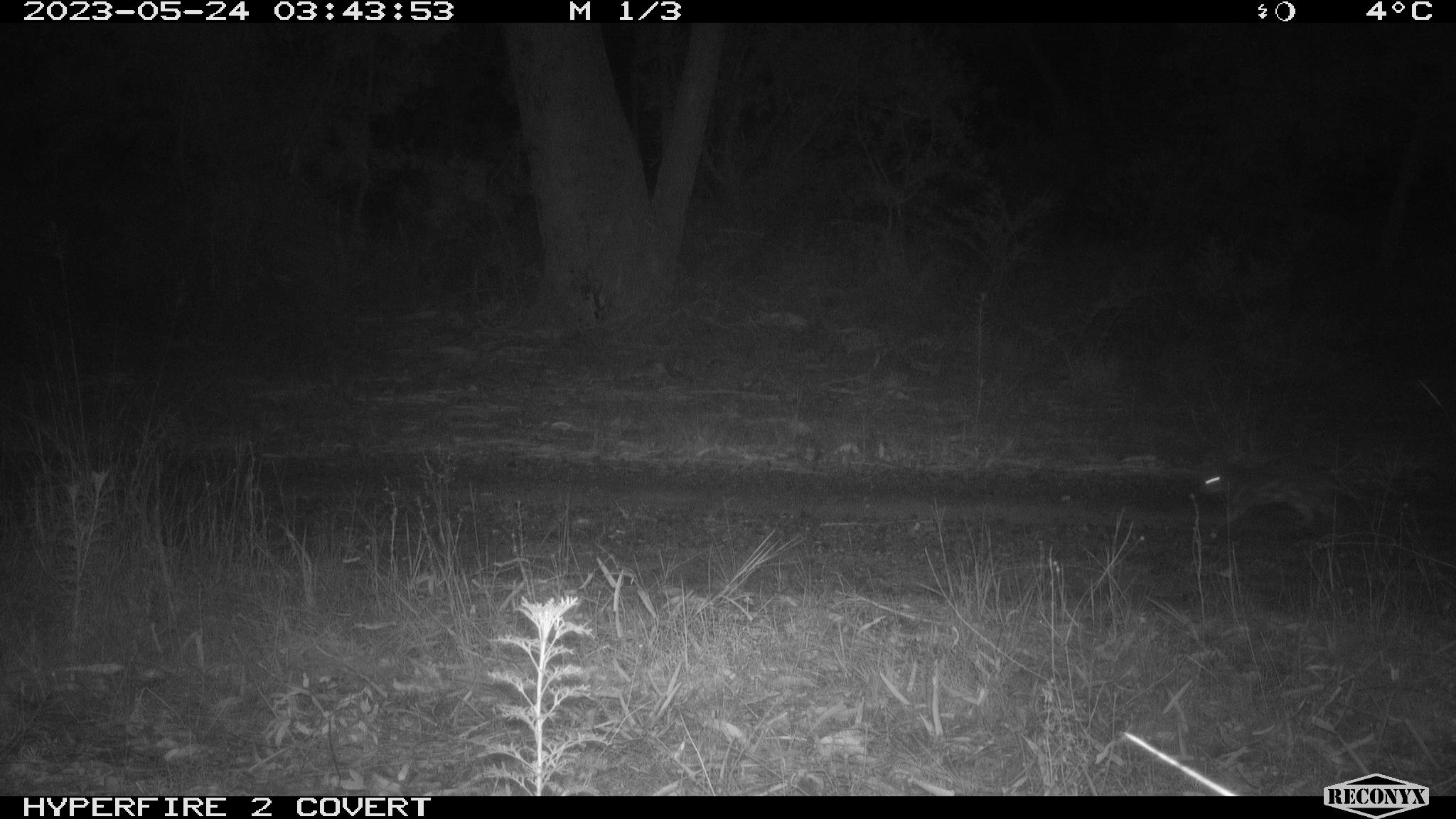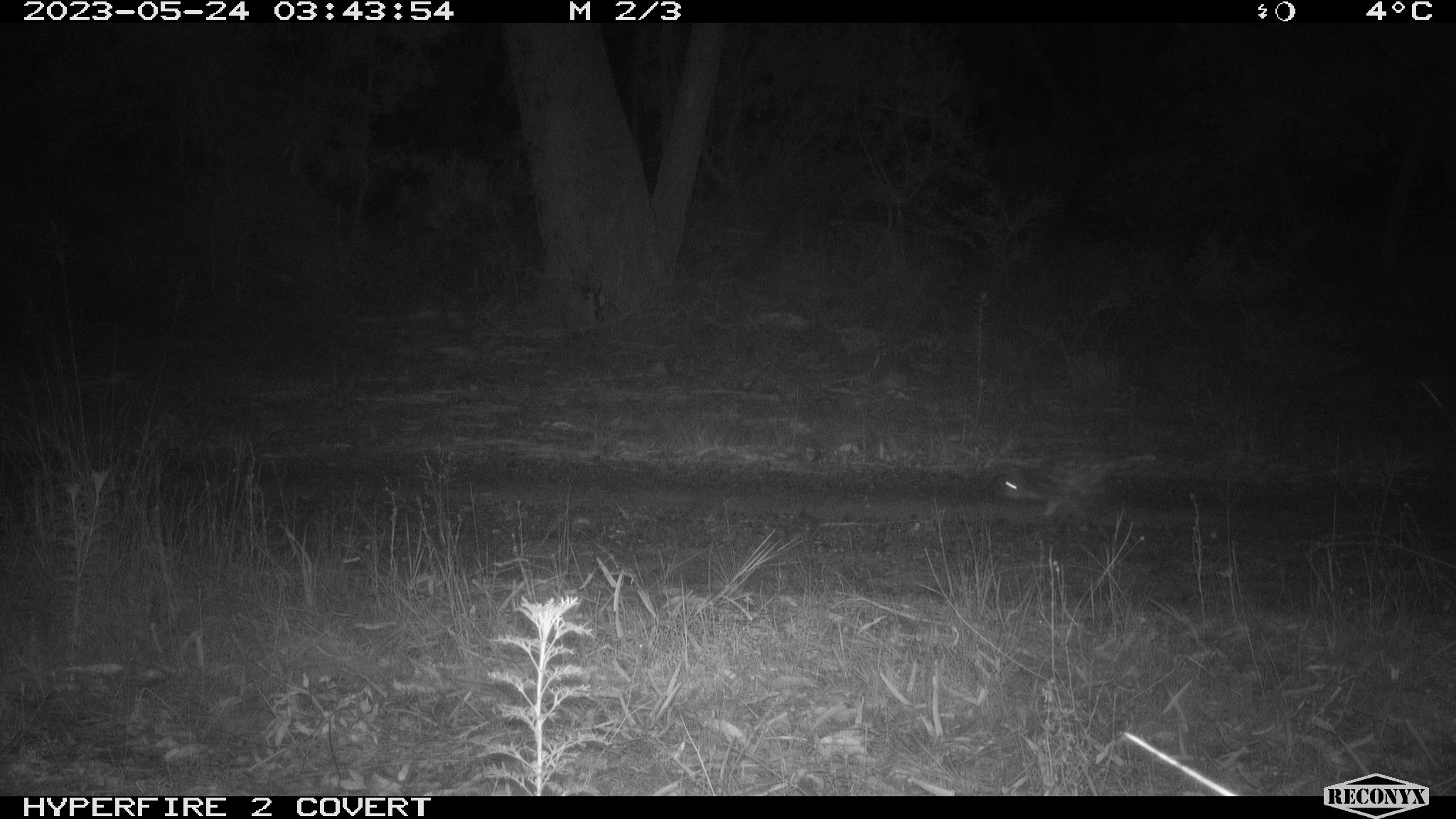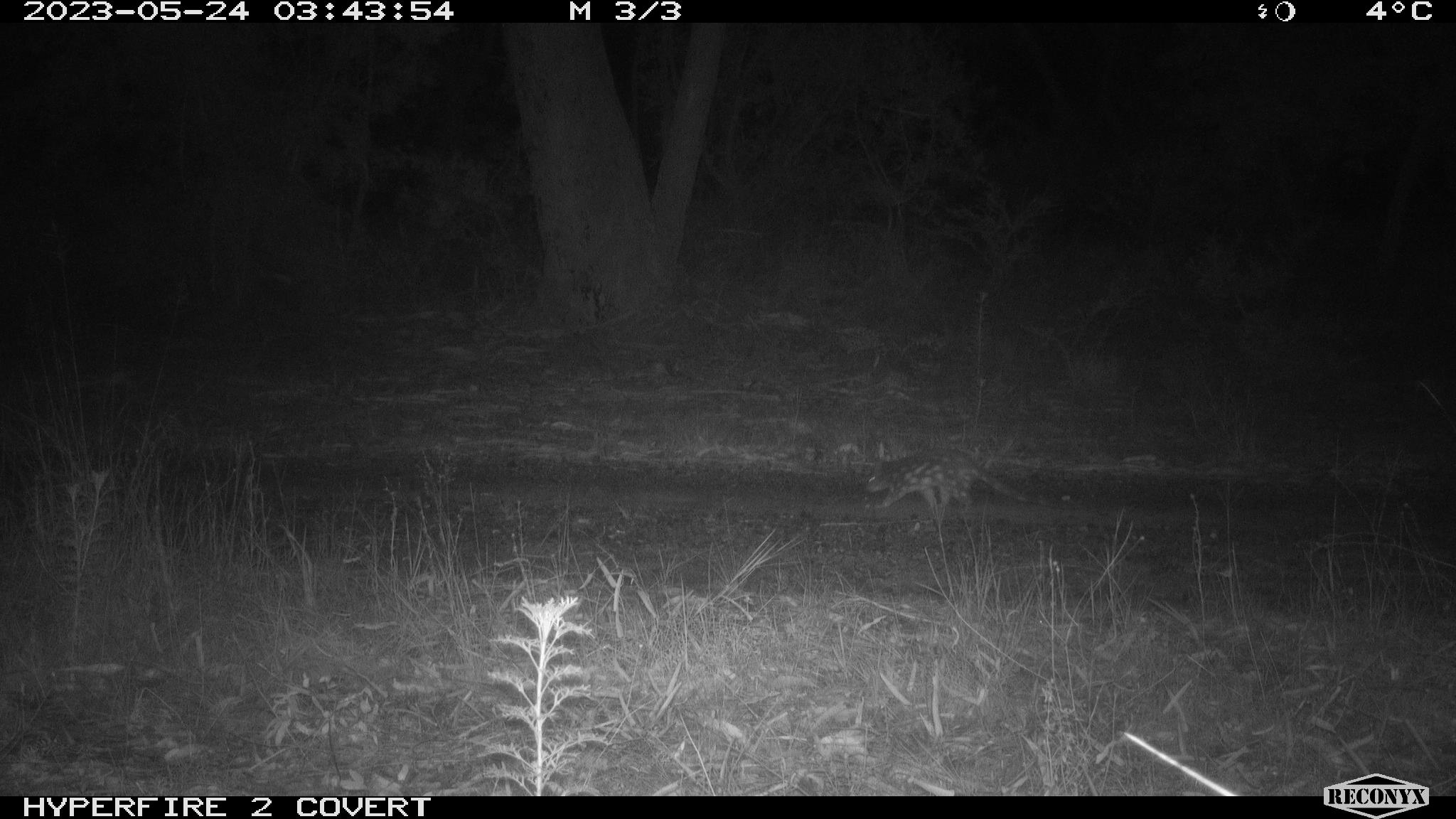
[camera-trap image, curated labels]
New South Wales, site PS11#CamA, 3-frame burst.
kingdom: Animalia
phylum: Chordata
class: Mammalia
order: Dasyuromorphia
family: Dasyuridae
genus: Dasyurus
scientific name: Dasyurus maculatus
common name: spotted-tailed quoll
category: quoll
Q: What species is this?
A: Quoll (spotted-tailed quoll) (Dasyurus maculatus).